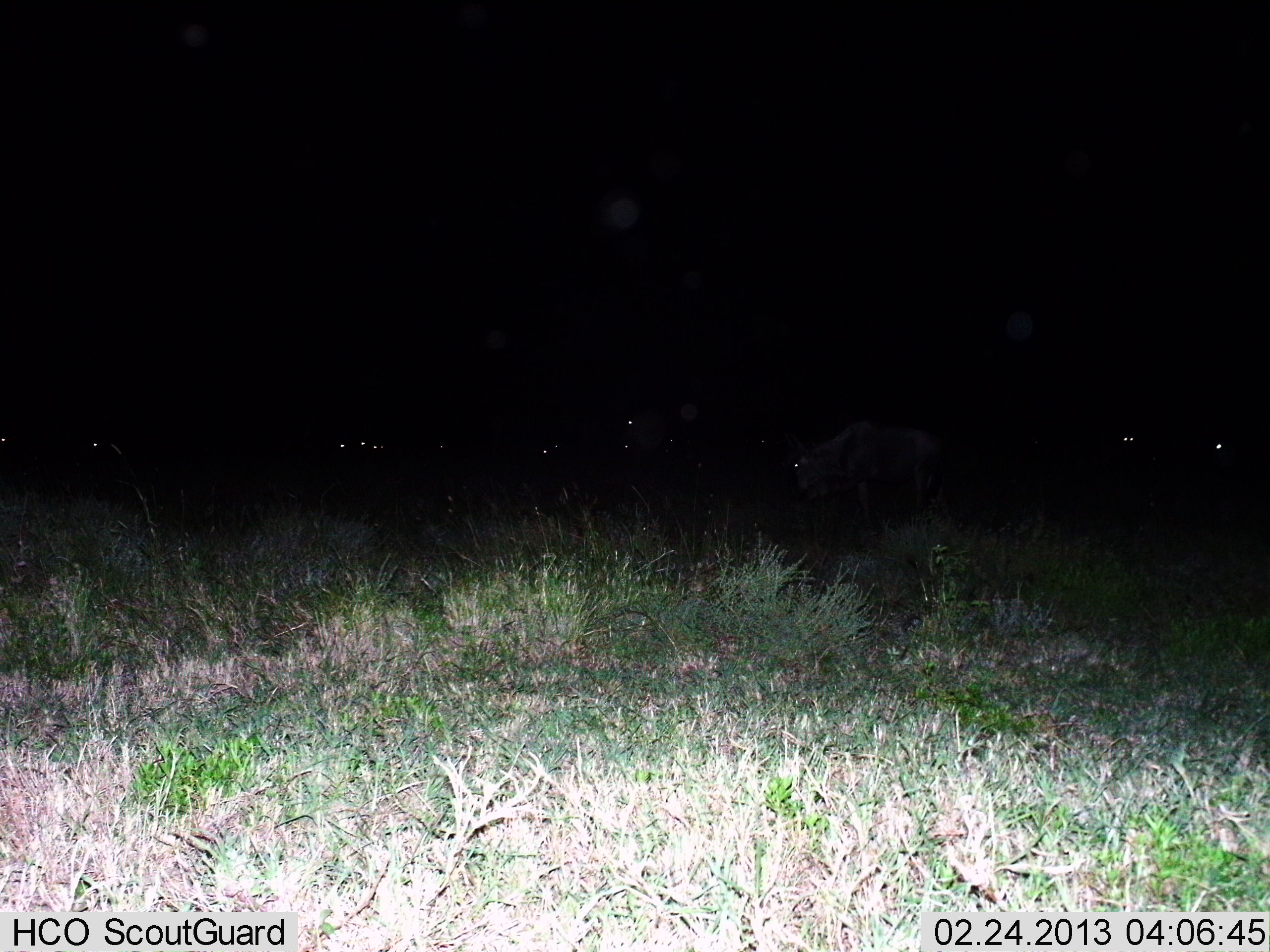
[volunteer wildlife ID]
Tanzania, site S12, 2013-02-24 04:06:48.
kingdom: Animalia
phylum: Chordata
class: Mammalia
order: Artiodactyla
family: Bovidae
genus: Connochaetes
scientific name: Connochaetes taurinus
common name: blue wildebeest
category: wildebeest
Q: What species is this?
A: Wildebeest (blue wildebeest) (Connochaetes taurinus).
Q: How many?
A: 10.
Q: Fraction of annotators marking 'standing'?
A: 92%.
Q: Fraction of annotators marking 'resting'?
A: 0%.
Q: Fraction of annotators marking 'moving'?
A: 0%.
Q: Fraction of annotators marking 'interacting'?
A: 0%.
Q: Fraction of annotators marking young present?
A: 0%.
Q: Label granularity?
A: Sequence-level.